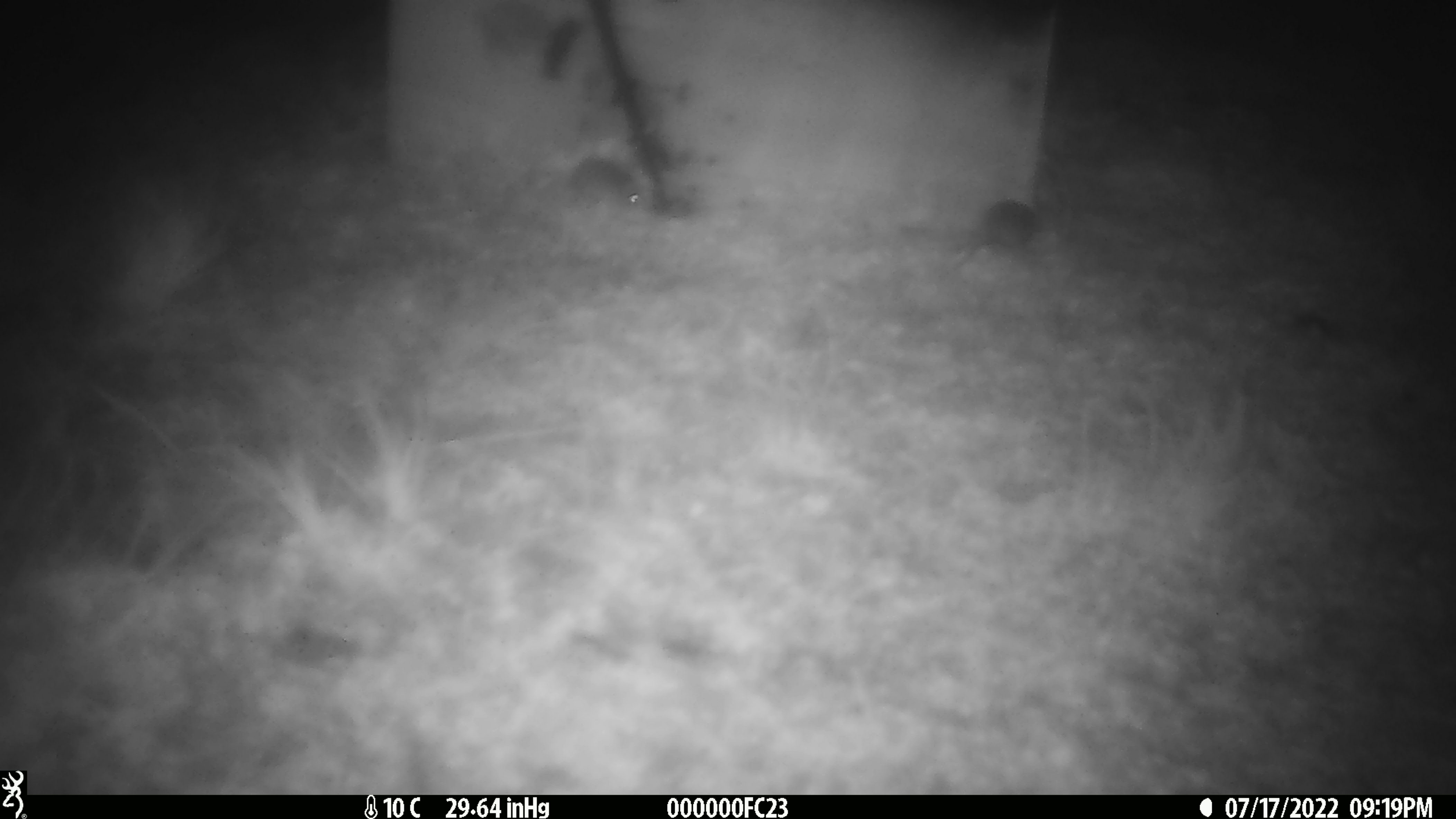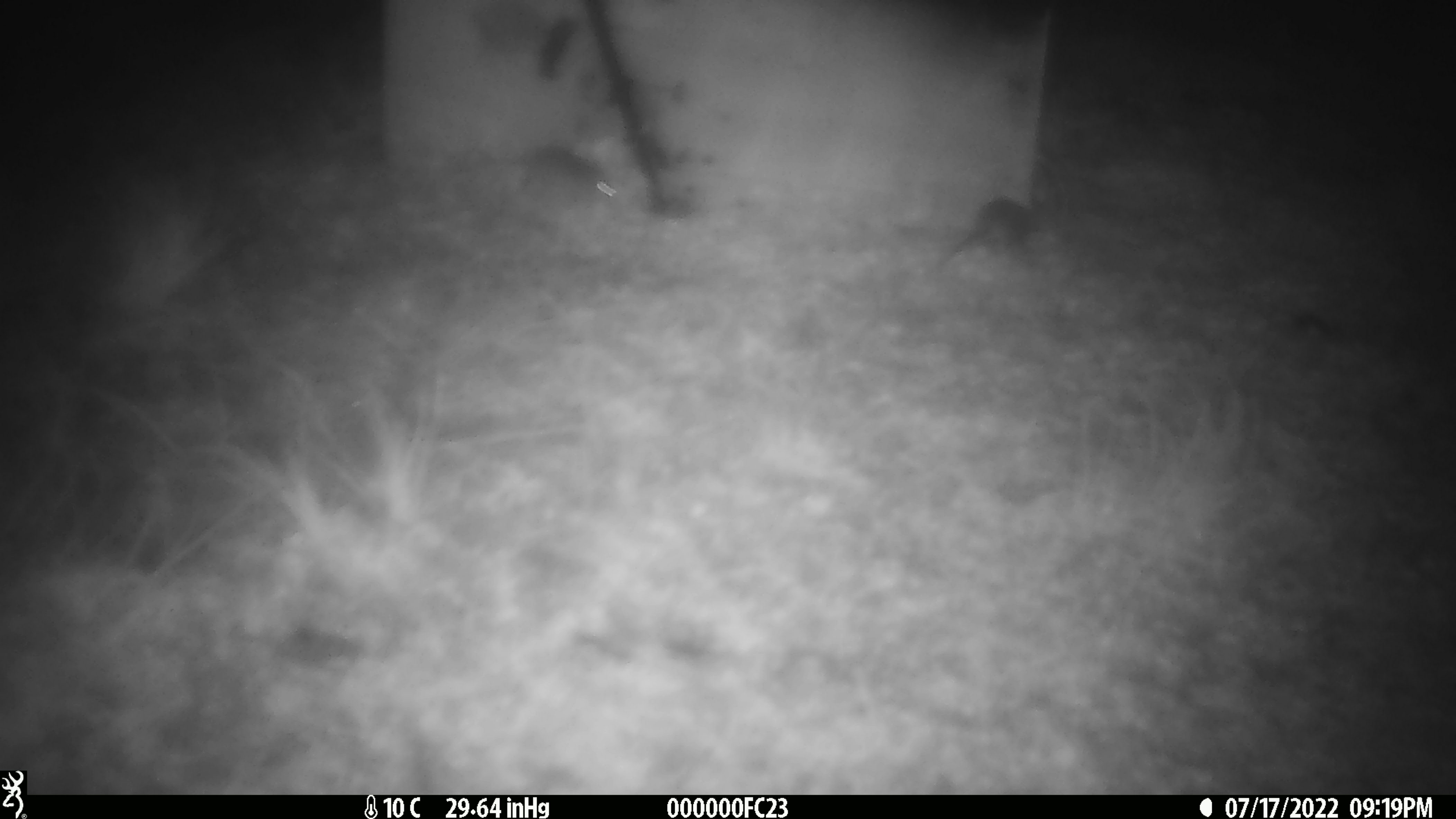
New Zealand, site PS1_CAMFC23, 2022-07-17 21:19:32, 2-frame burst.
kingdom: Animalia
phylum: Chordata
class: Mammalia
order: Rodentia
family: Muridae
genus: Mus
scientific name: Mus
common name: mouse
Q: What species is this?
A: Mouse (Mus).